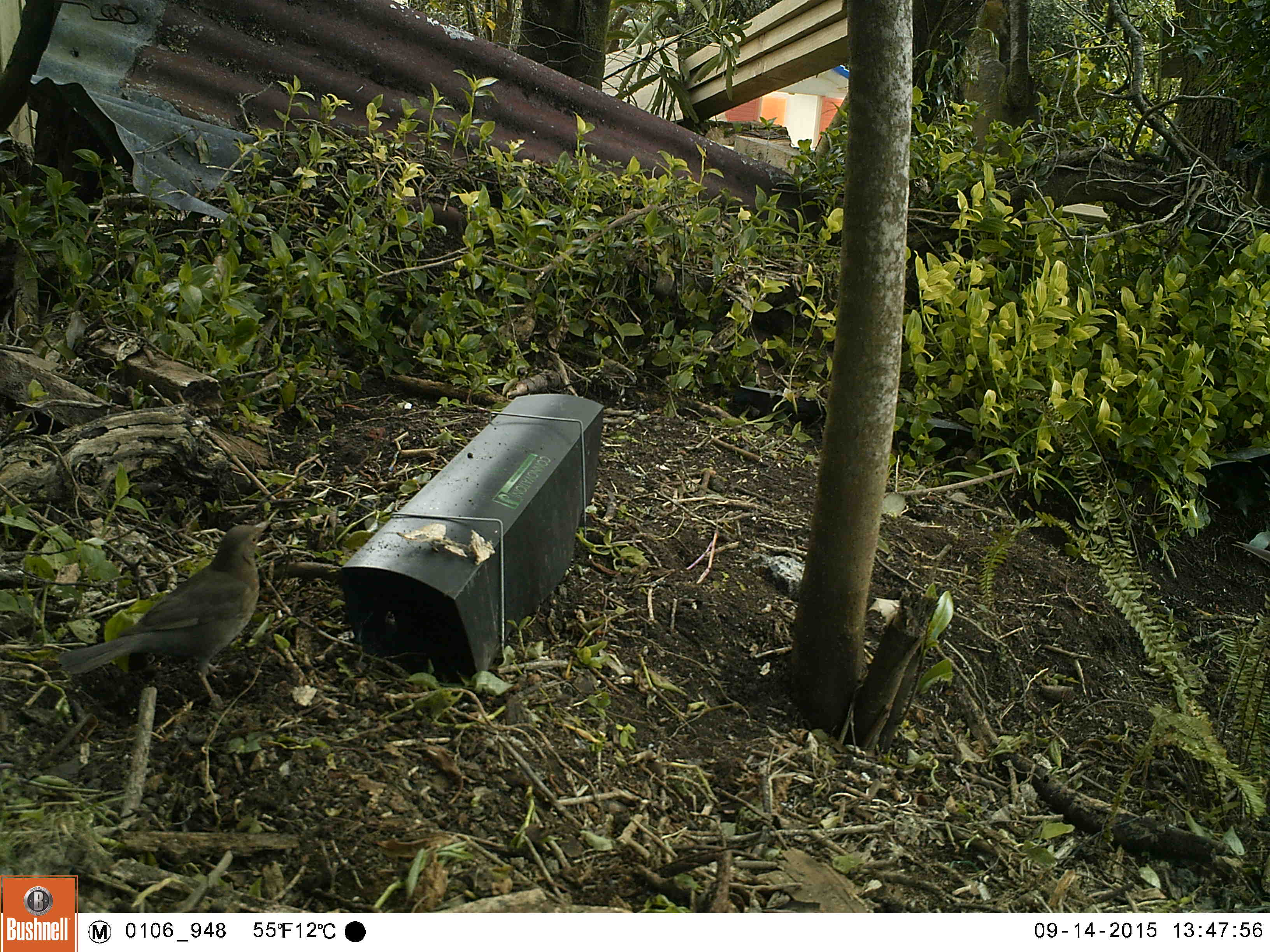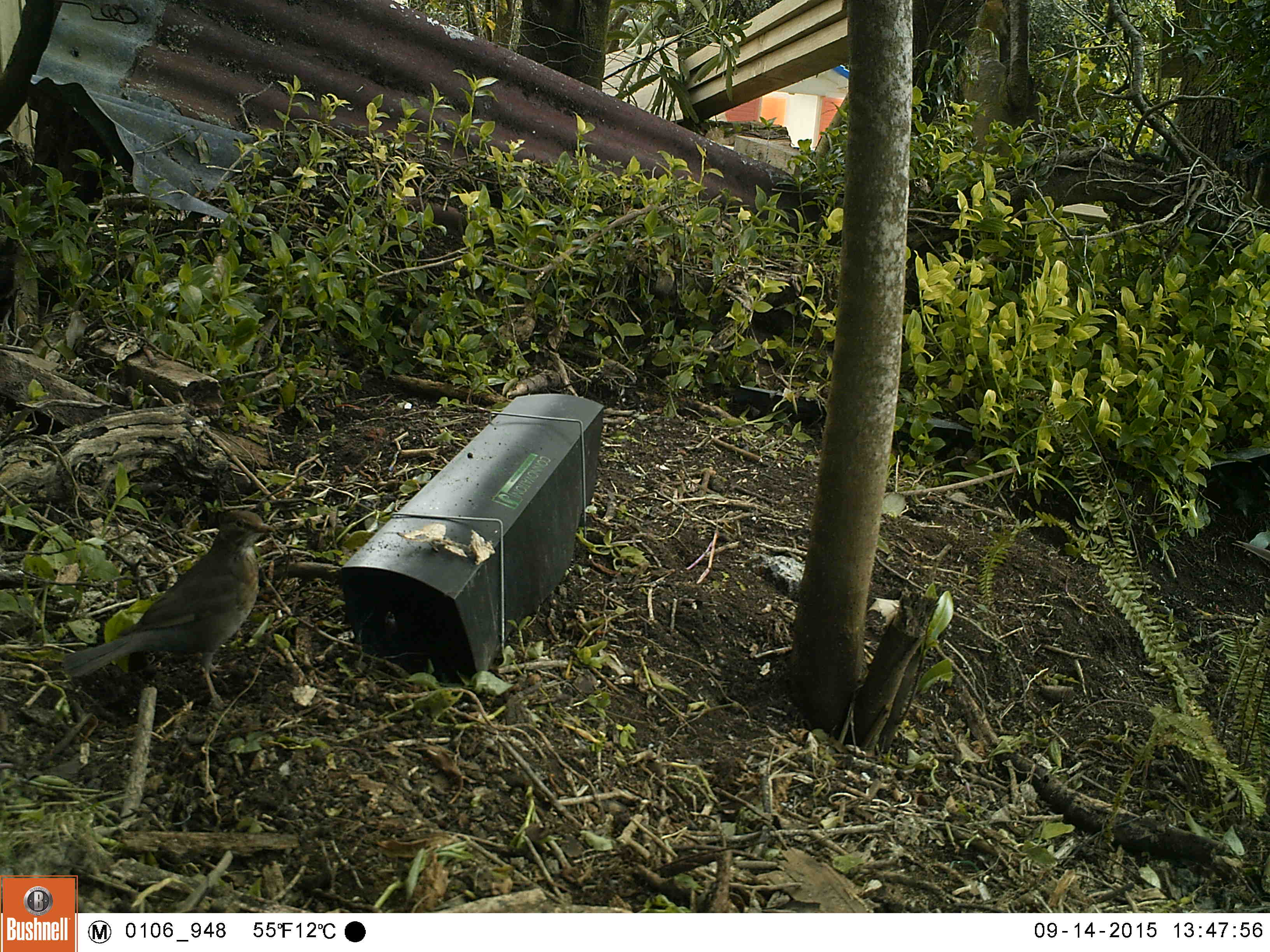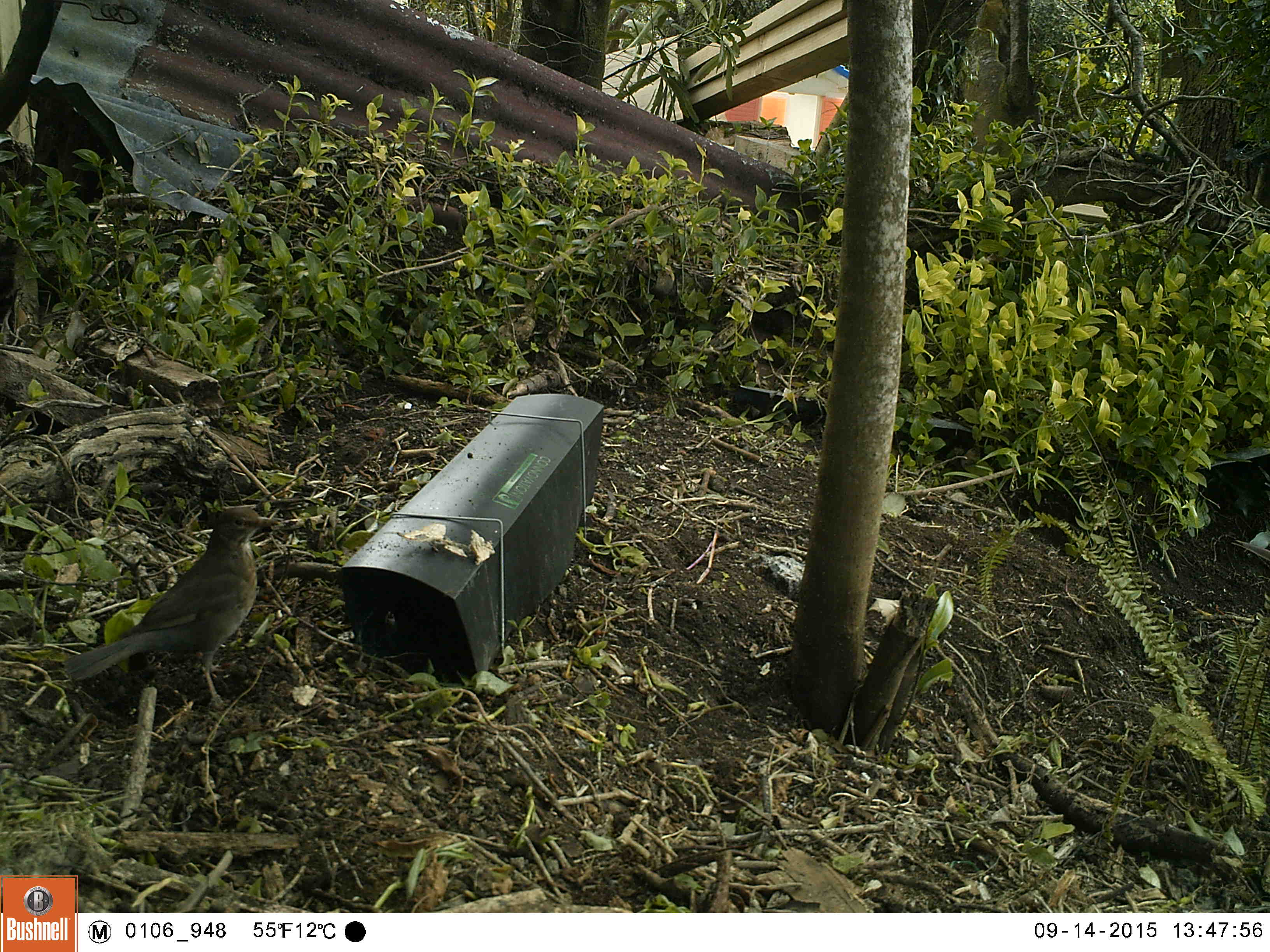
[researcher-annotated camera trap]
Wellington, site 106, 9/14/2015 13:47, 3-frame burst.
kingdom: Animalia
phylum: Chordata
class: Aves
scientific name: Aves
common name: bird